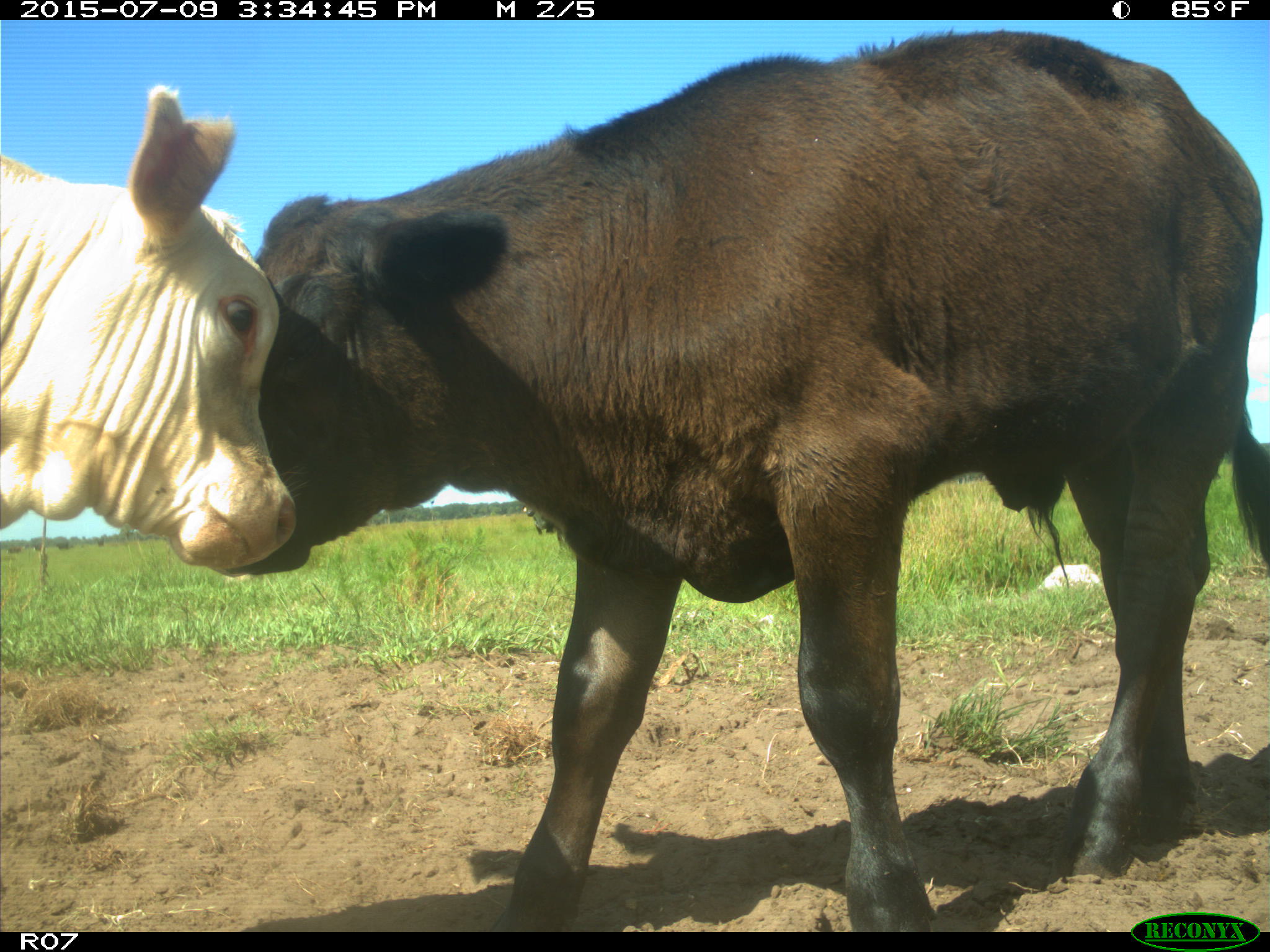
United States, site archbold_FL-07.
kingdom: Animalia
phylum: Chordata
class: Mammalia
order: Artiodactyla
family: Bovidae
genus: Bos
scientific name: Bos taurus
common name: domestic cow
Bos taurus (domestic cow).